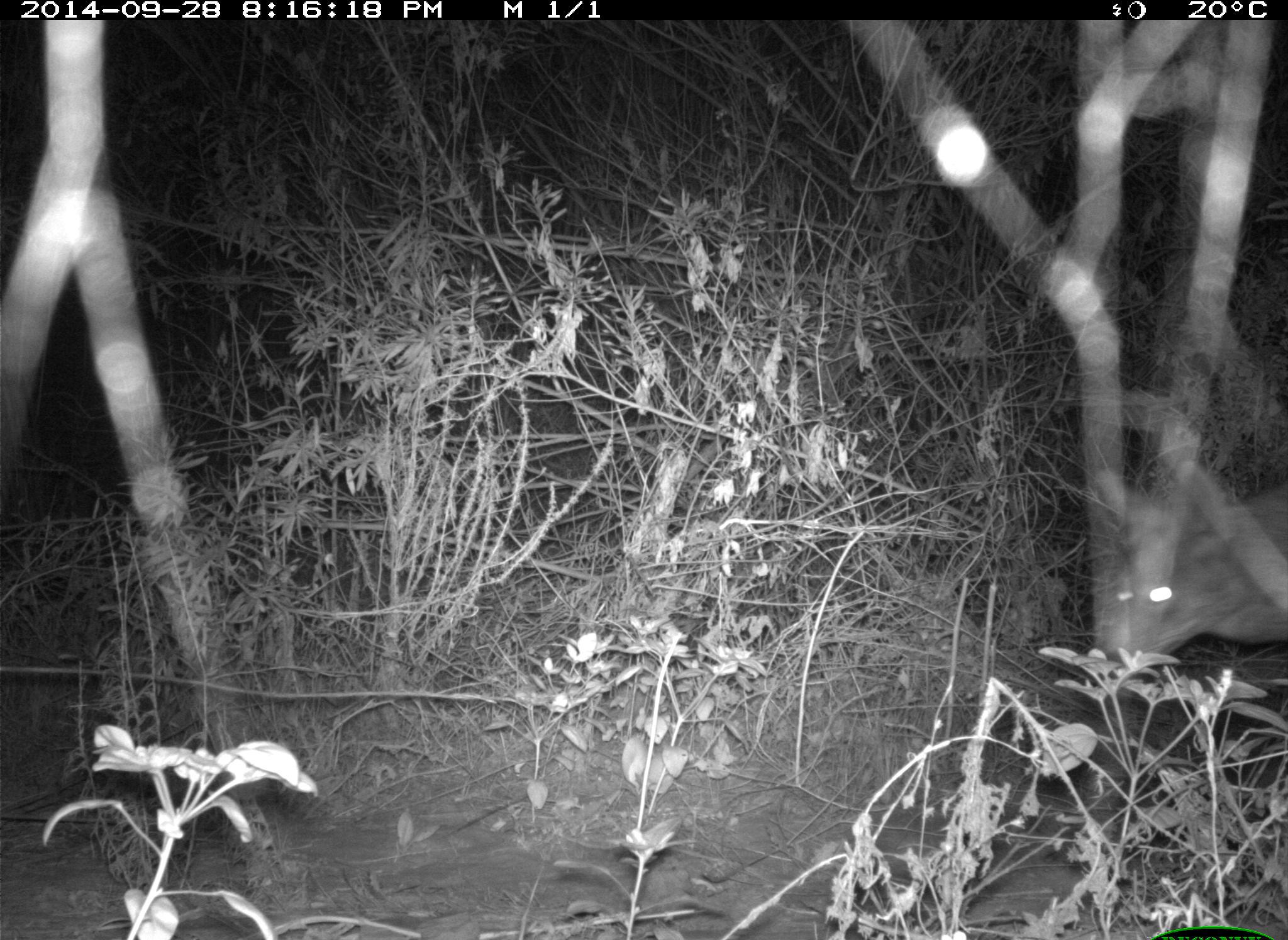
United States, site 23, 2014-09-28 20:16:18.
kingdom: Animalia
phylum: Chordata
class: Mammalia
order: Carnivora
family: Canidae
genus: Canis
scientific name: Canis latrans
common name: coyote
Coyote (Canis latrans).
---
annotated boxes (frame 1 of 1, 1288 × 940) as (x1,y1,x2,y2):
coyote: (1094,467,1288,669)